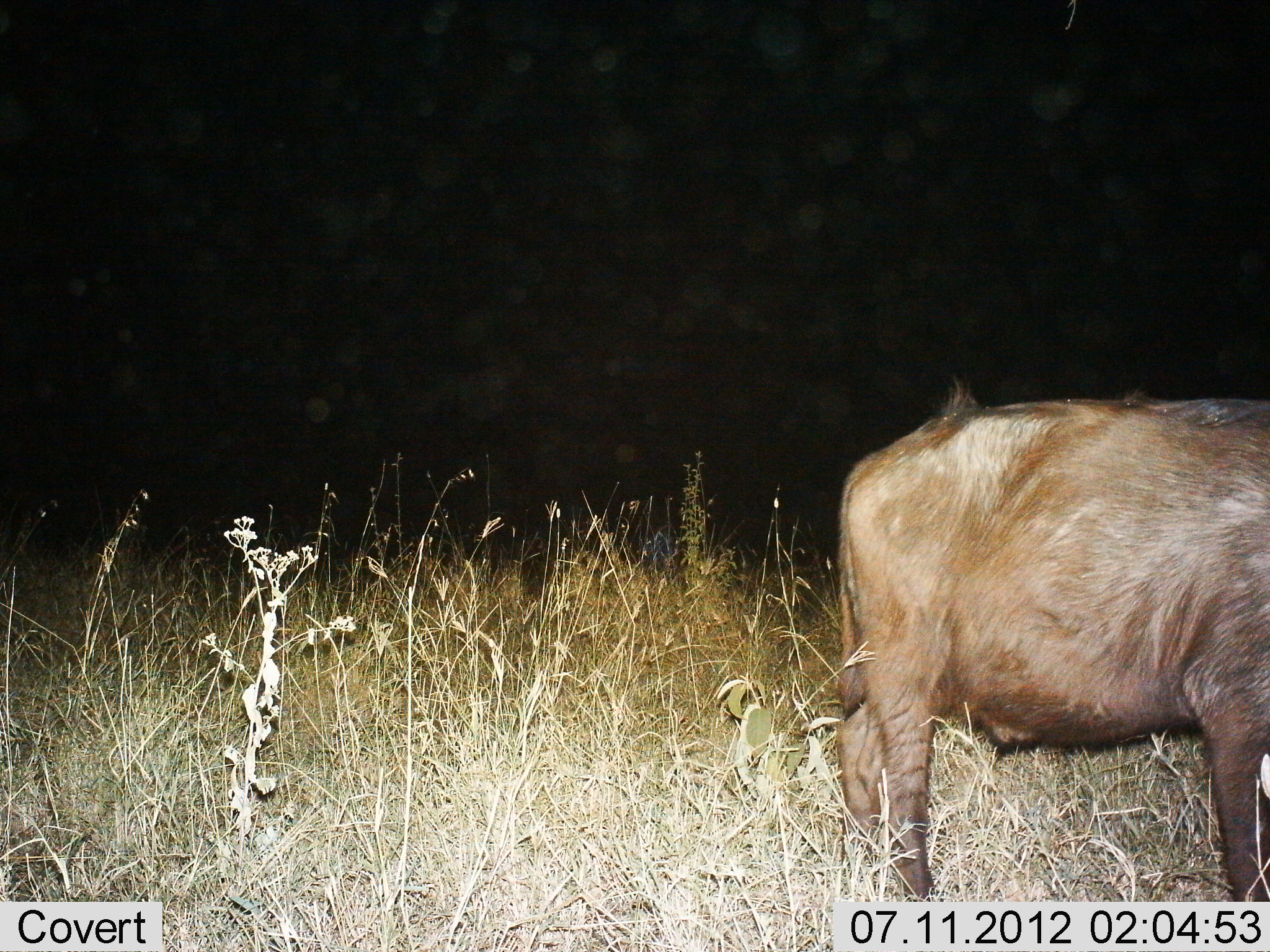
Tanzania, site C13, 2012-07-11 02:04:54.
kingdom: Animalia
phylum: Chordata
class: Mammalia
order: Artiodactyla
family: Bovidae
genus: Syncerus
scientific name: Syncerus caffer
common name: cape buffalo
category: buffalo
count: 1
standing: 25%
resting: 0%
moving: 62%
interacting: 0%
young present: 0%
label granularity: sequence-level